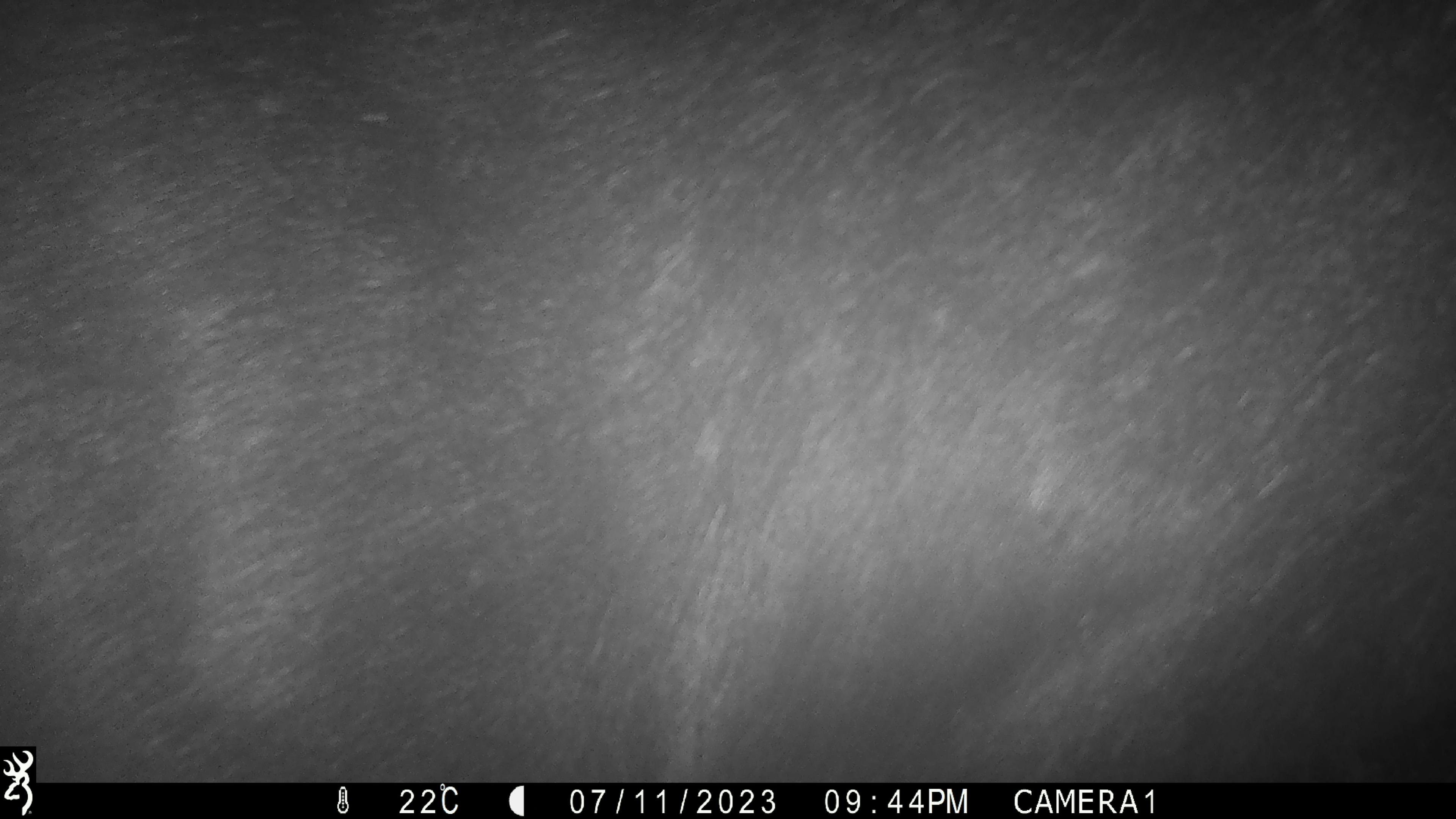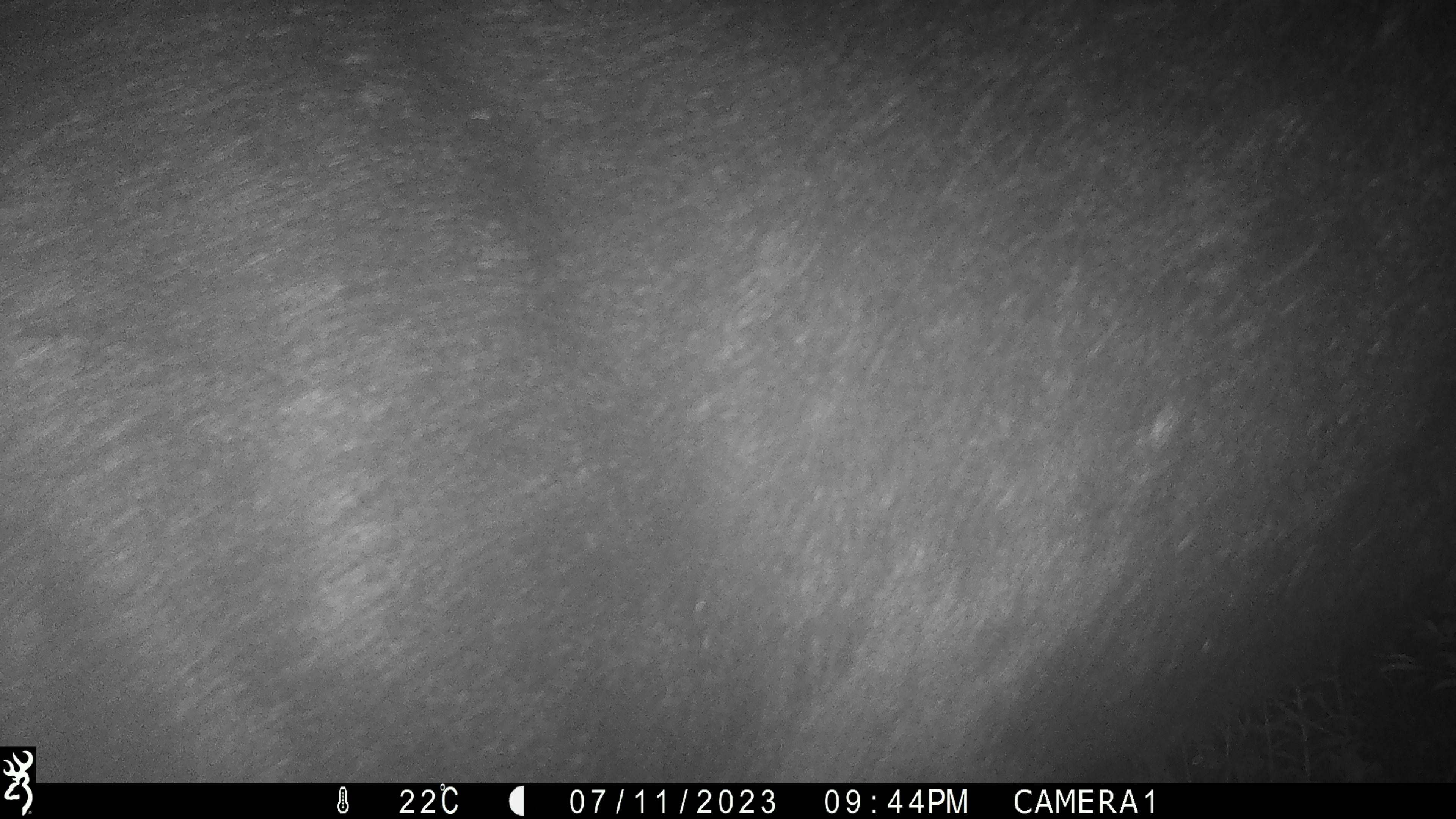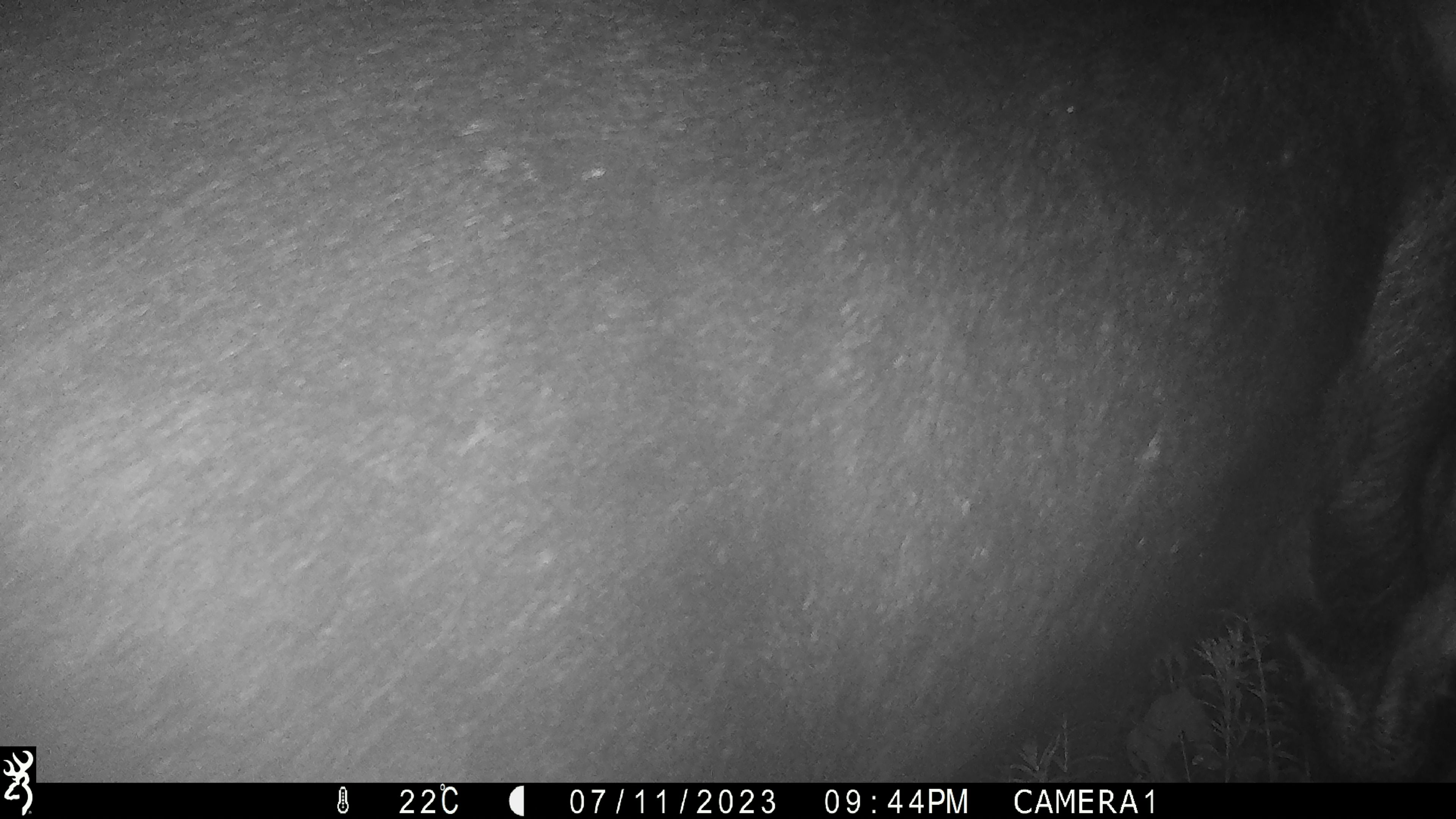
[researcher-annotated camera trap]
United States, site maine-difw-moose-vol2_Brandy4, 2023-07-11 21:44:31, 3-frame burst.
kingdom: Animalia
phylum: Chordata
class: Mammalia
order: Artiodactyla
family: Cervidae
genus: Alces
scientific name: Alces alces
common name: moose